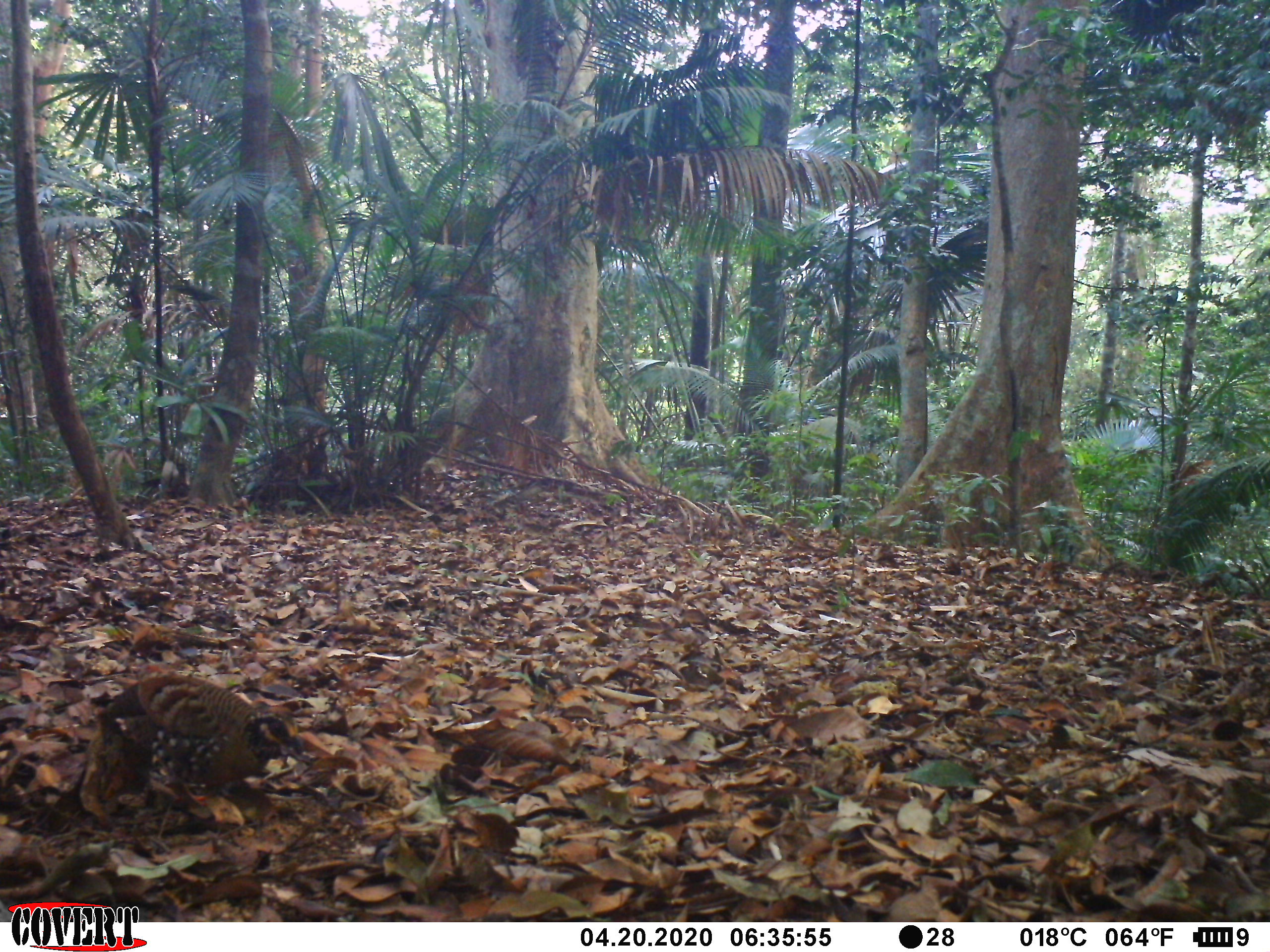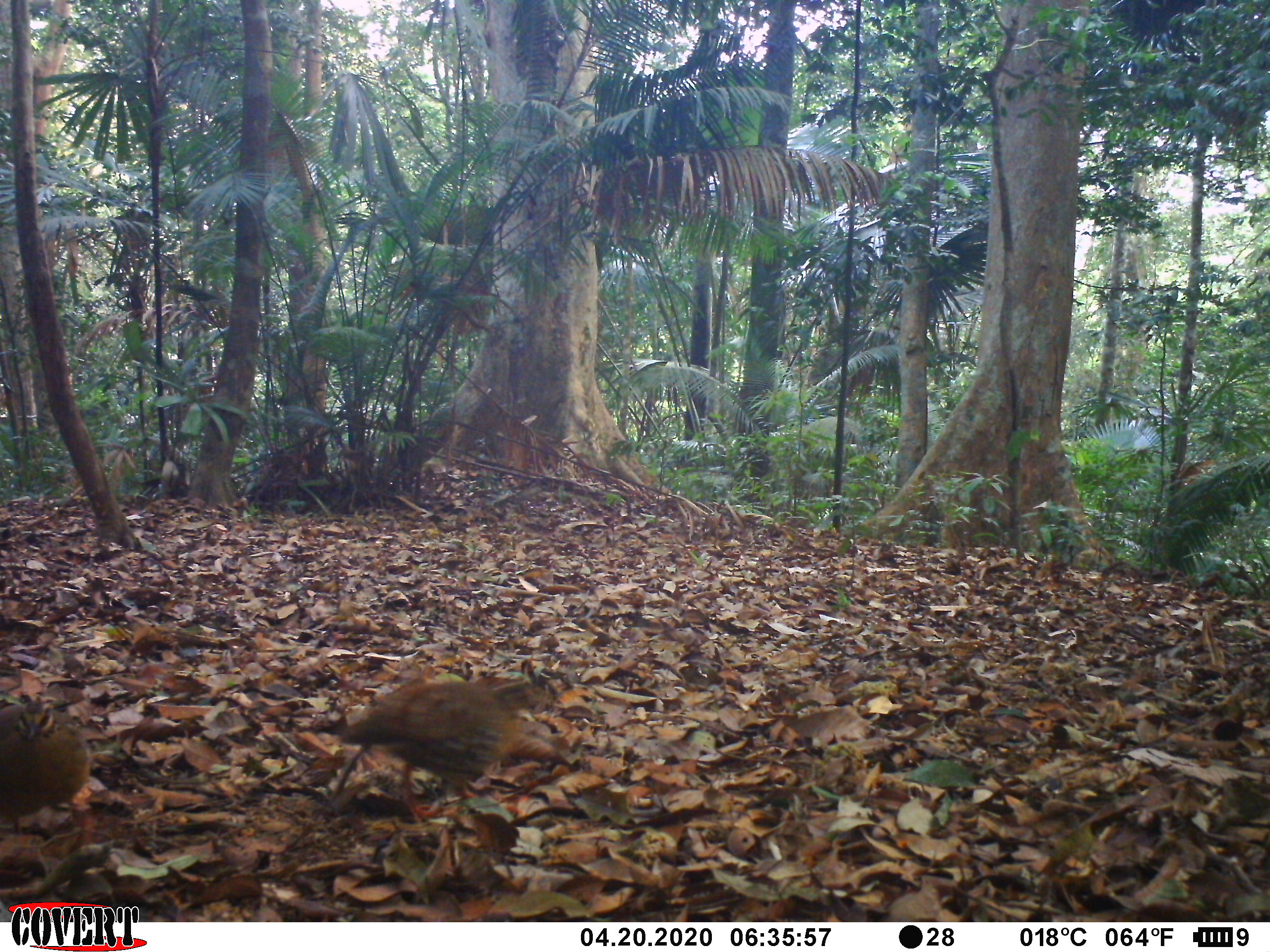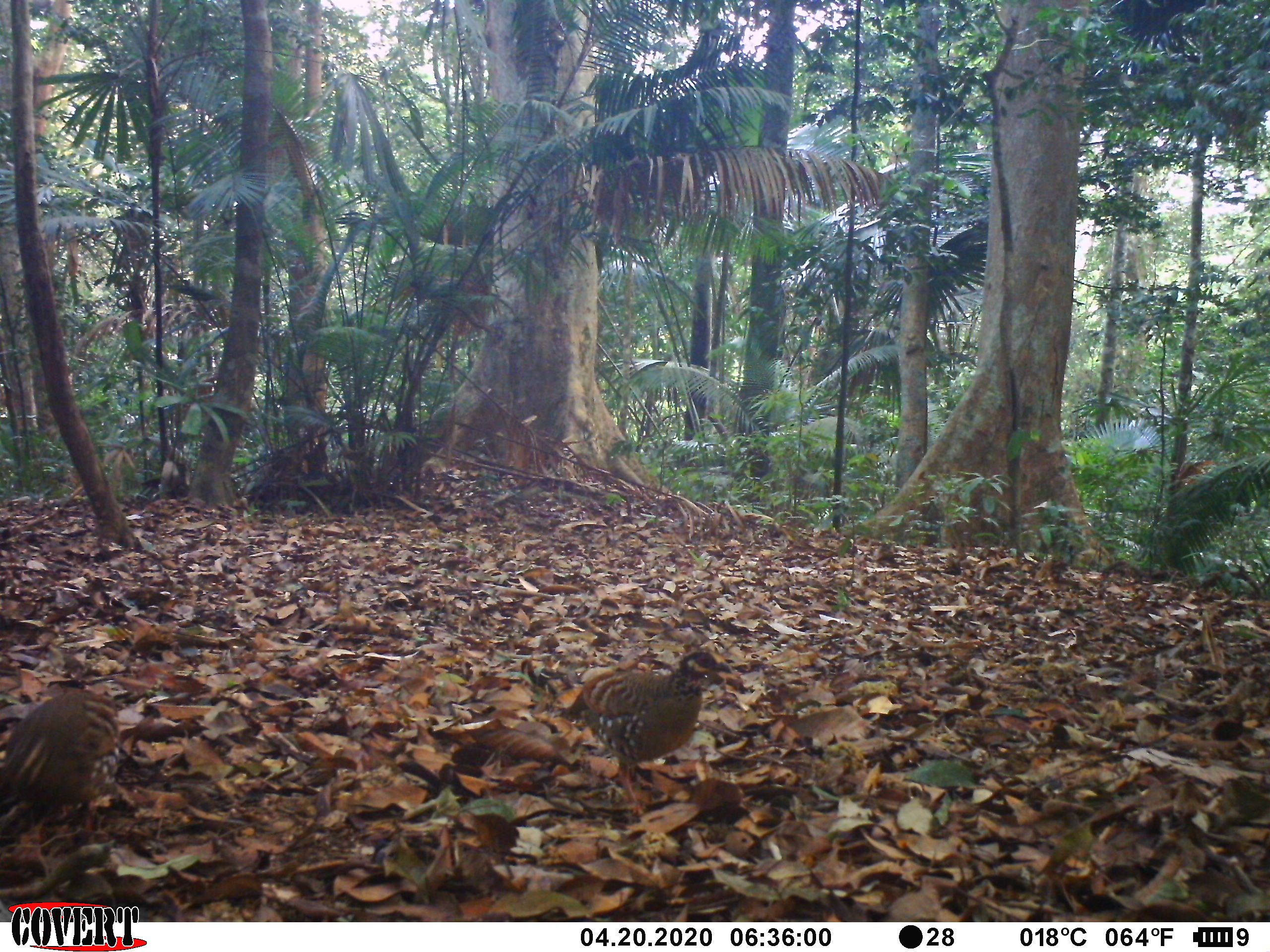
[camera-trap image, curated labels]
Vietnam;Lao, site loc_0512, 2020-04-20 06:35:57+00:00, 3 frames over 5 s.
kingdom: Animalia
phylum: Chordata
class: Aves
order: Galliformes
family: Phasianidae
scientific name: Phasianidae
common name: partridge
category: unidentified partridge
Unidentified partridge (partridge) (Phasianidae). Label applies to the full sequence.